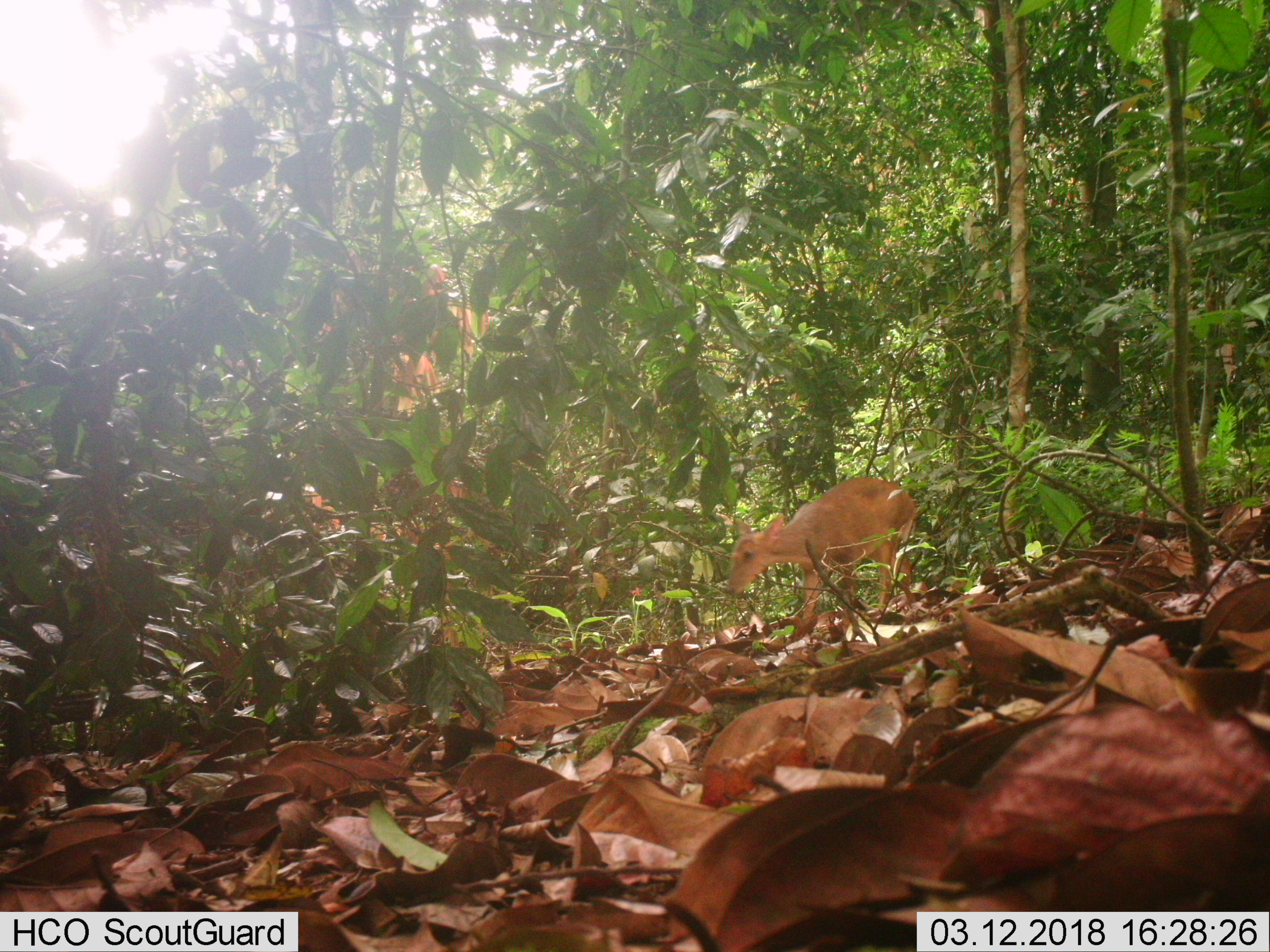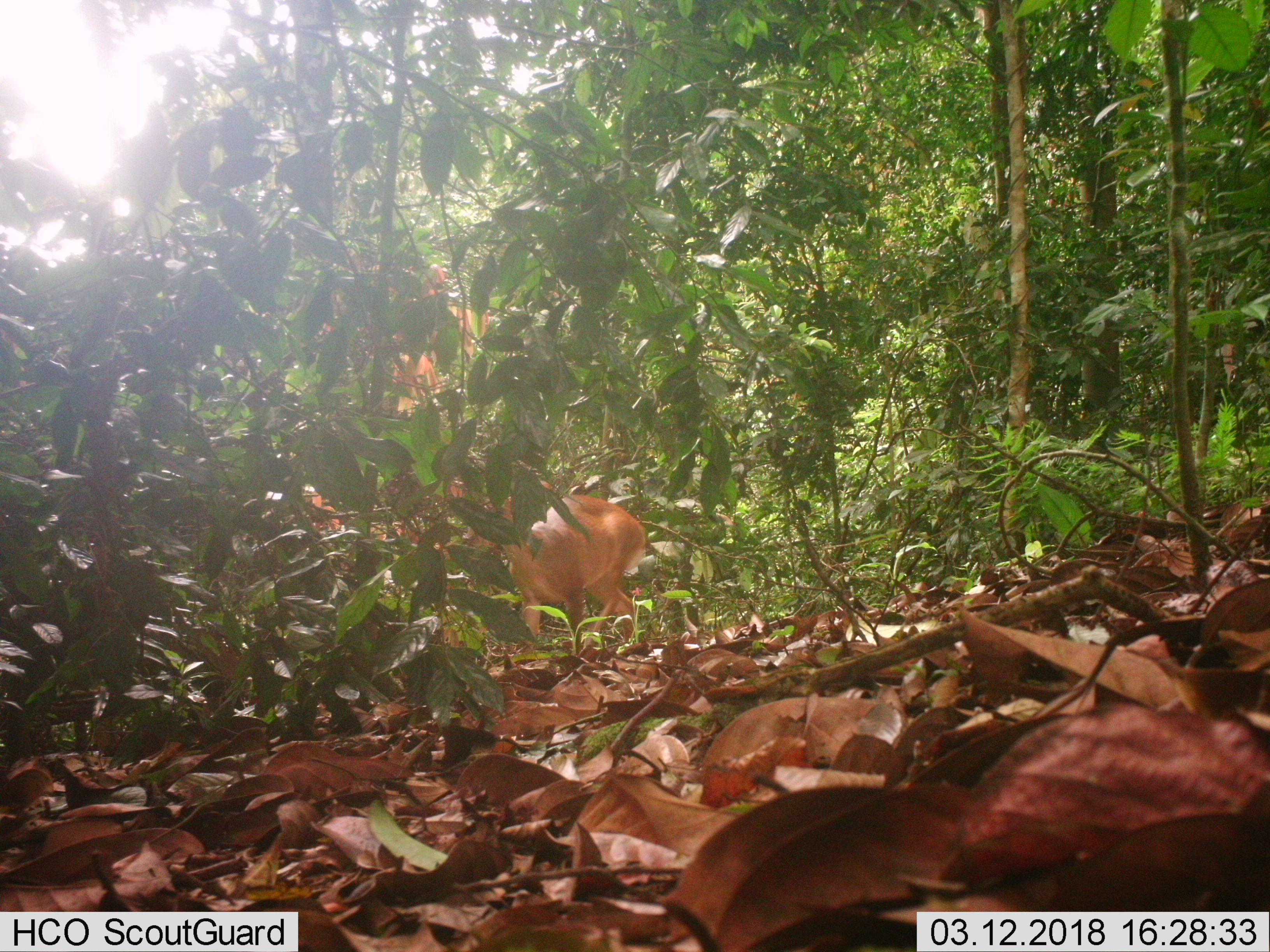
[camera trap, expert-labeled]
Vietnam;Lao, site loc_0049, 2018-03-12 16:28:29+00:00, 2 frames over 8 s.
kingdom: Animalia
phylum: Chordata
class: Mammalia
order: Artiodactyla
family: Cervidae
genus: Muntiacus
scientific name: Muntiacus vuquangensis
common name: large-antlered muntjac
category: large antlered muntjac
Large antlered muntjac (large-antlered muntjac) (Muntiacus vuquangensis). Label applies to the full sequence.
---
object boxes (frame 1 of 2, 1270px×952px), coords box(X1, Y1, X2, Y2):
large antlered muntjac: box(724, 477, 916, 649)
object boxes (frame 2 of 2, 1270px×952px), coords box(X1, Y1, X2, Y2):
large antlered muntjac: box(466, 475, 647, 658)